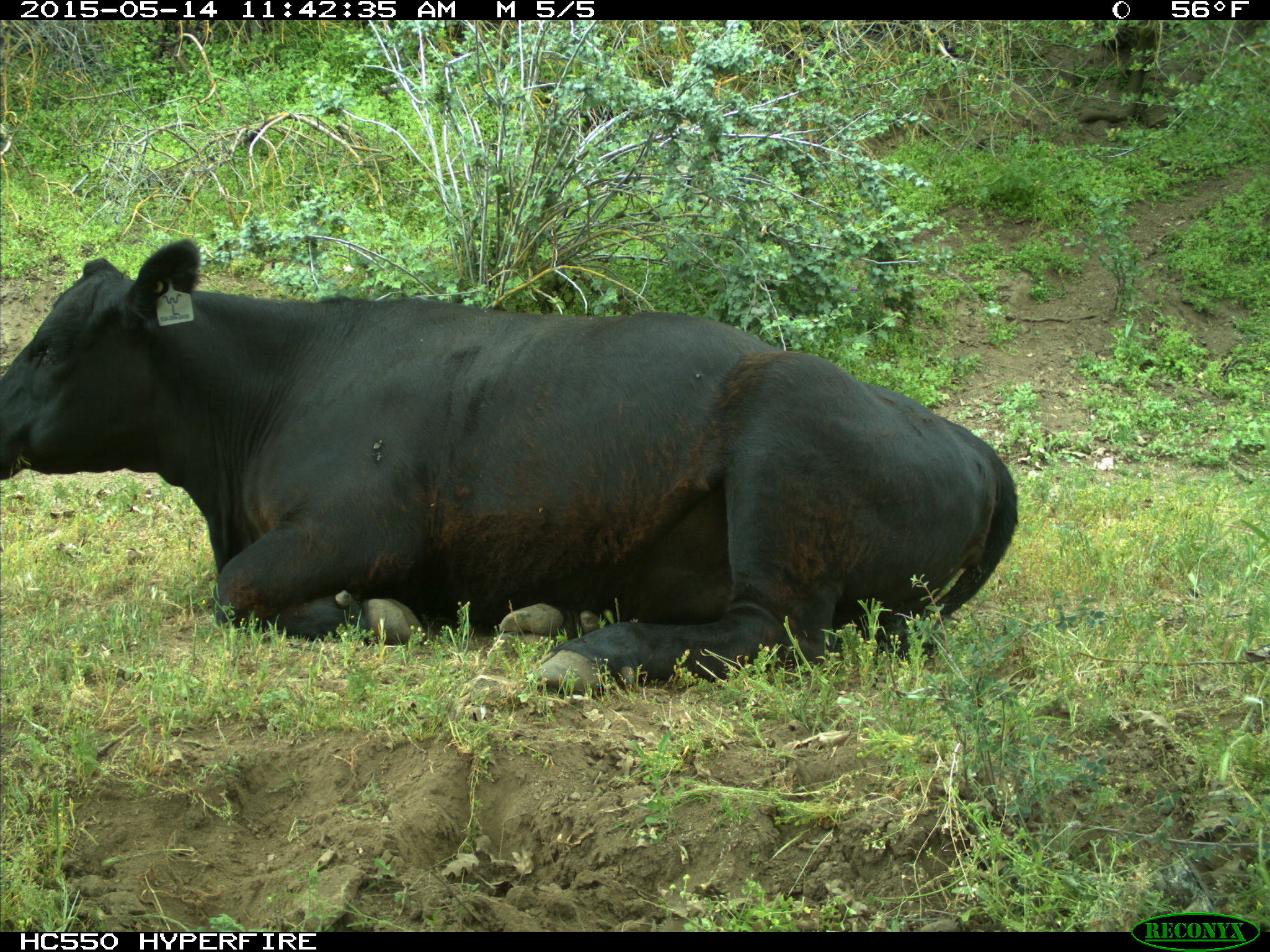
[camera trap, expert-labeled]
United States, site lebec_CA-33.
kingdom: Animalia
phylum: Chordata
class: Mammalia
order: Artiodactyla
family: Bovidae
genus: Bos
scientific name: Bos taurus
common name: domestic cow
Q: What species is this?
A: Bos taurus (domestic cow).